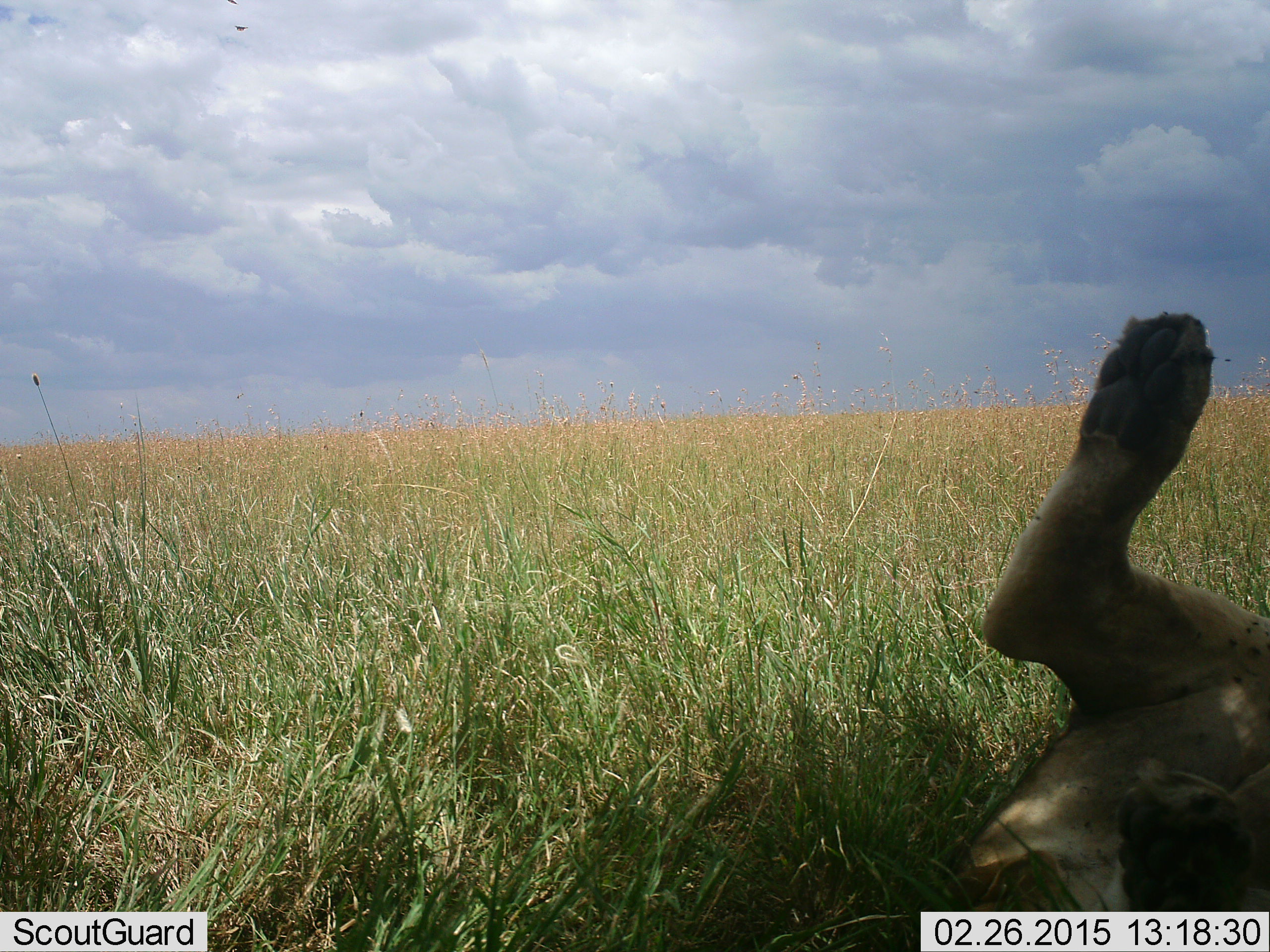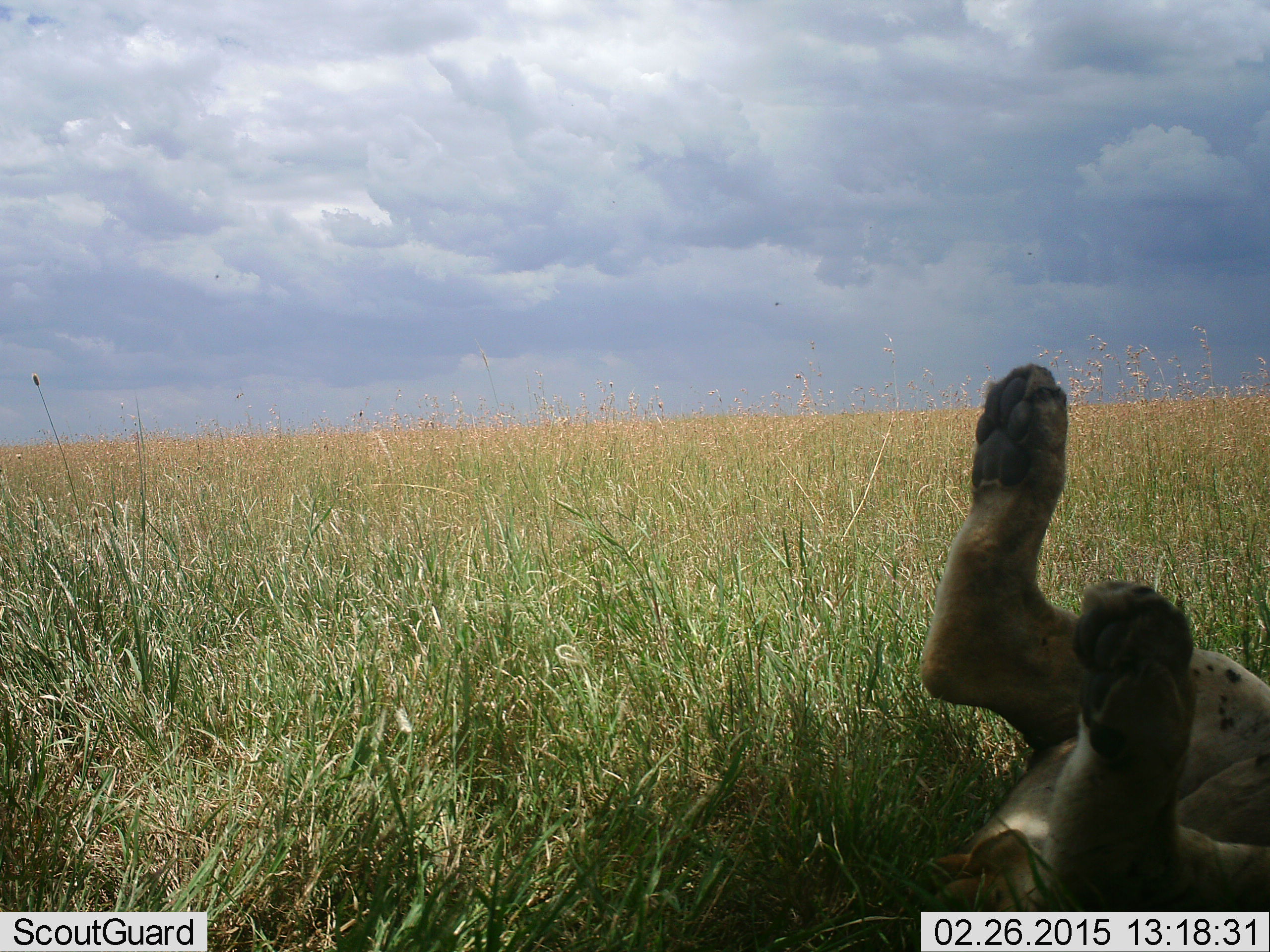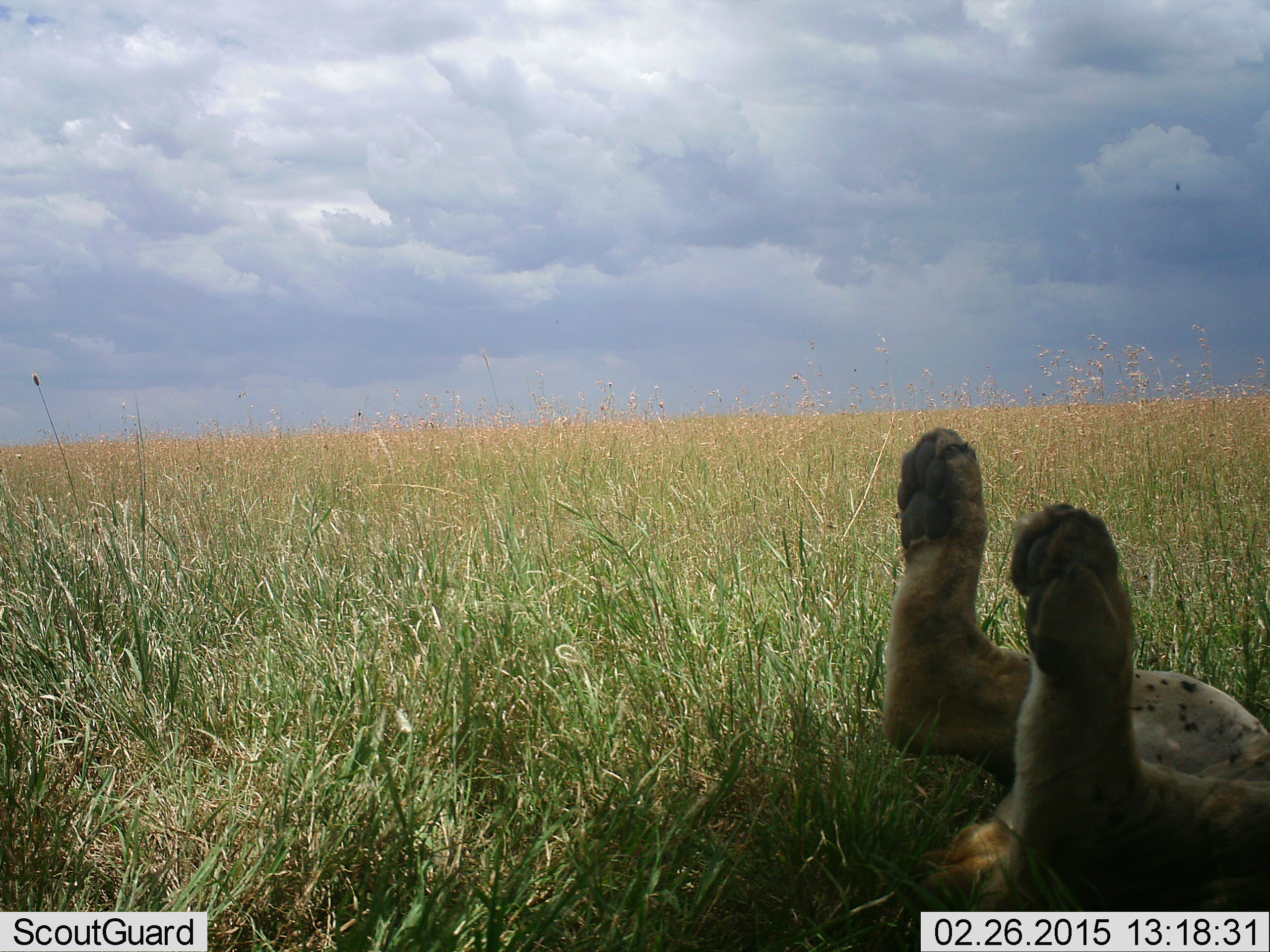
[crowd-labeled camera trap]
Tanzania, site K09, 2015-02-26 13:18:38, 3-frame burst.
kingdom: Animalia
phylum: Chordata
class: Mammalia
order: Carnivora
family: Felidae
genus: Panthera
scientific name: Panthera leo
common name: lion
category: lionfemale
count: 1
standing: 0%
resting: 100%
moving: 0%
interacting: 10%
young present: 0%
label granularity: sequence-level